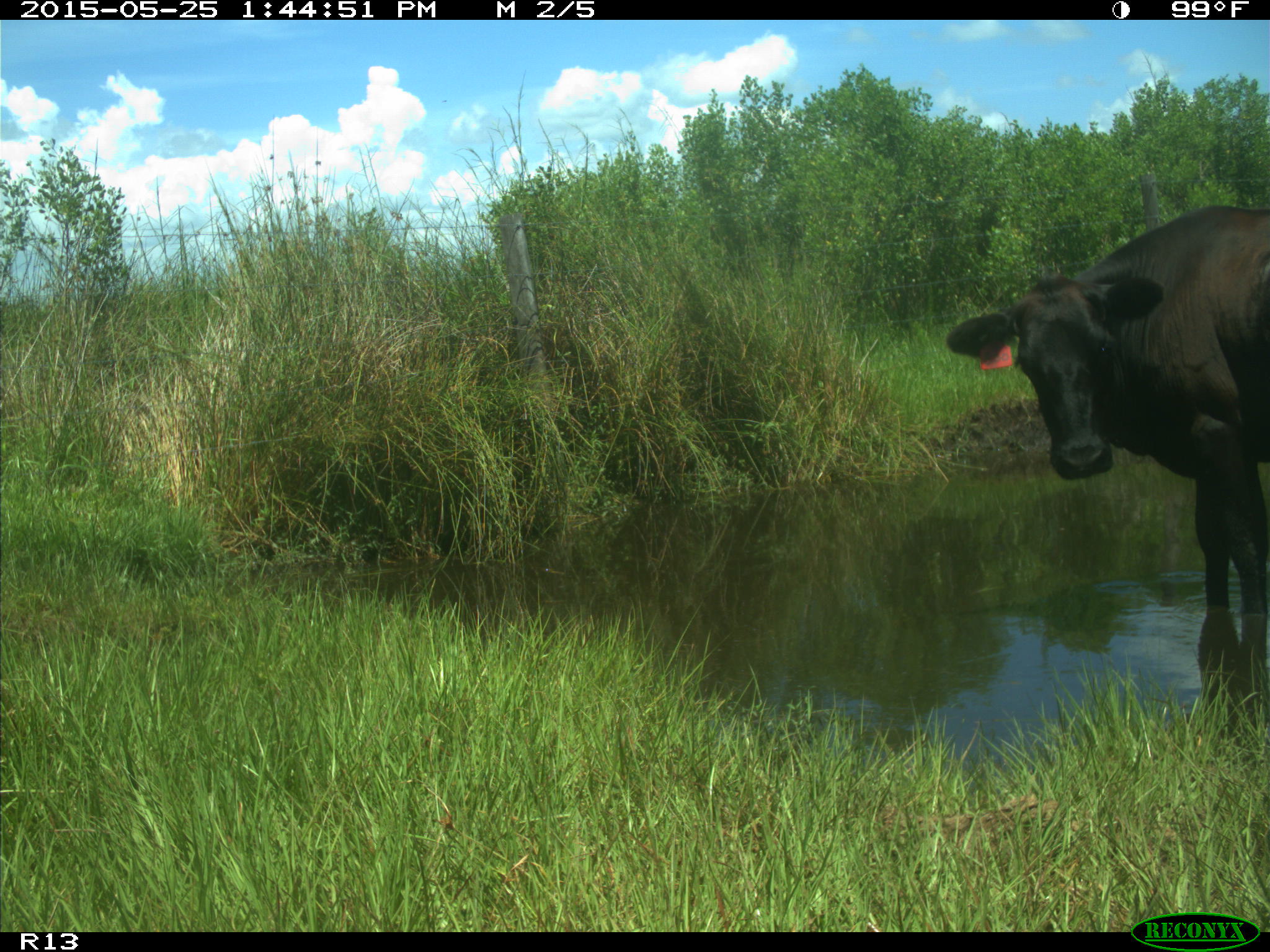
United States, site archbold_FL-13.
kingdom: Animalia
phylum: Chordata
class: Mammalia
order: Artiodactyla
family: Bovidae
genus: Bos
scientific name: Bos taurus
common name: domestic cow